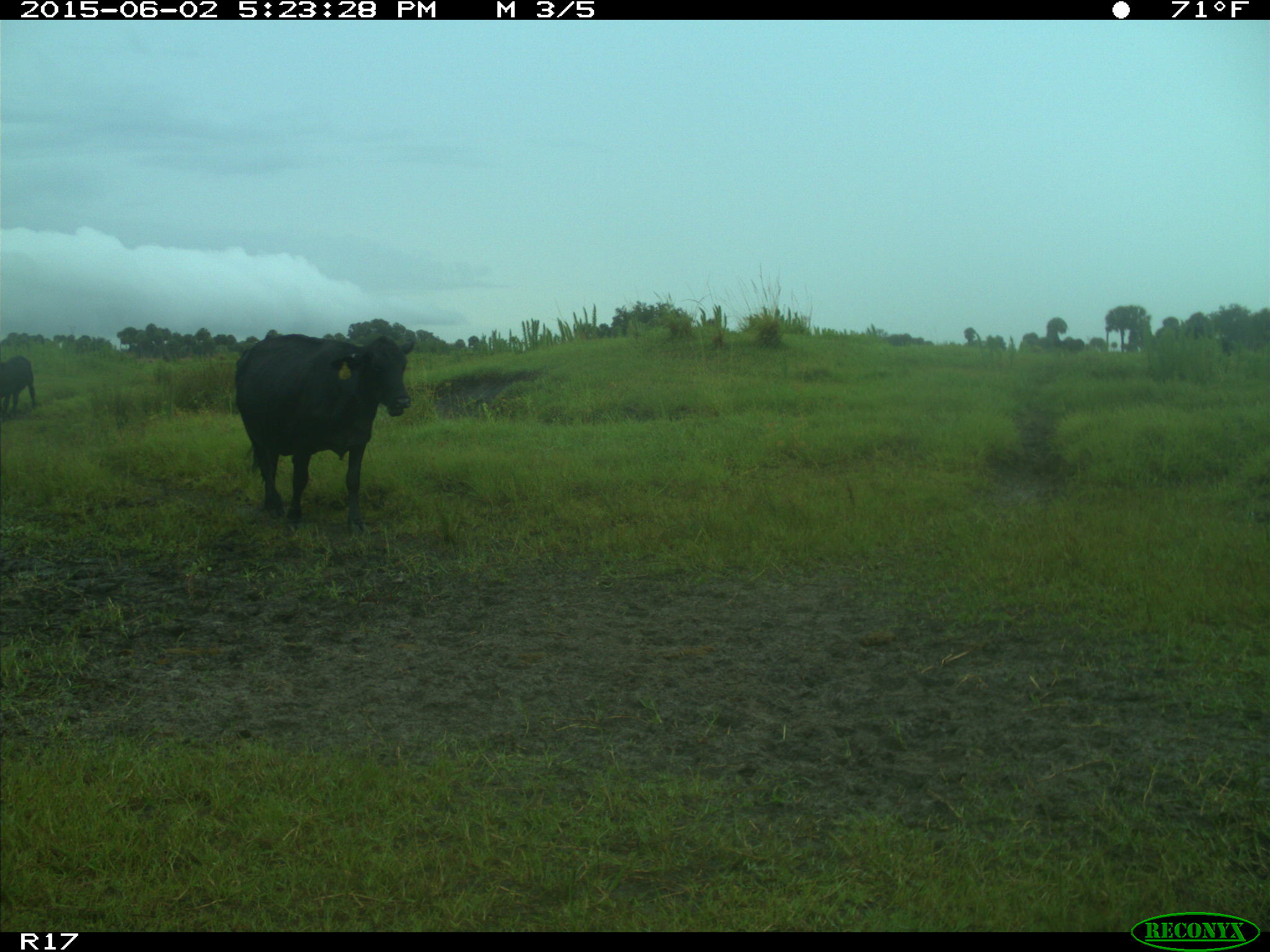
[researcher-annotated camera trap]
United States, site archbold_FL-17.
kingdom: Animalia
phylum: Chordata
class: Mammalia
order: Artiodactyla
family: Bovidae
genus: Bos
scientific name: Bos taurus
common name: domestic cow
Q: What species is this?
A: Bos taurus (domestic cow).